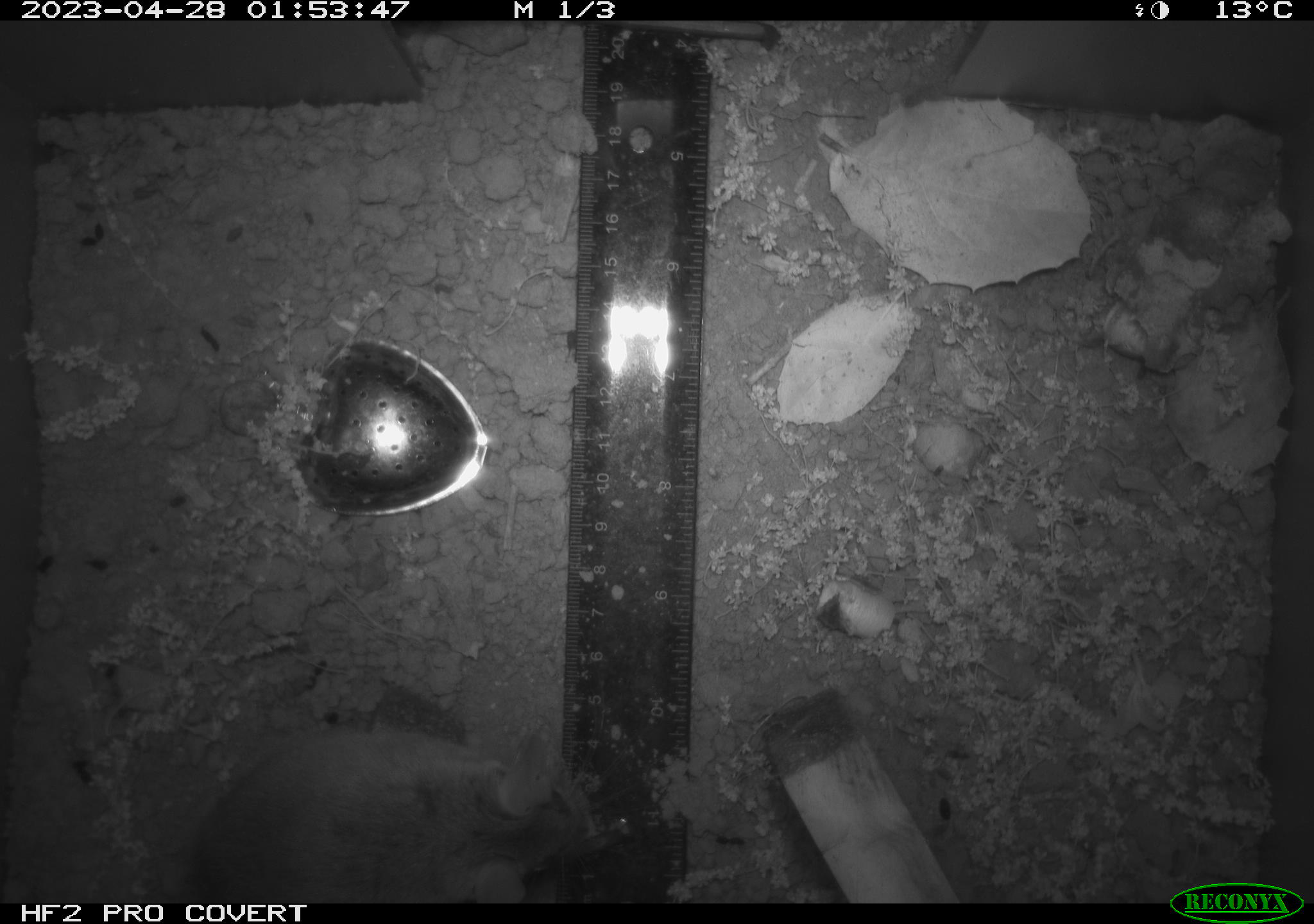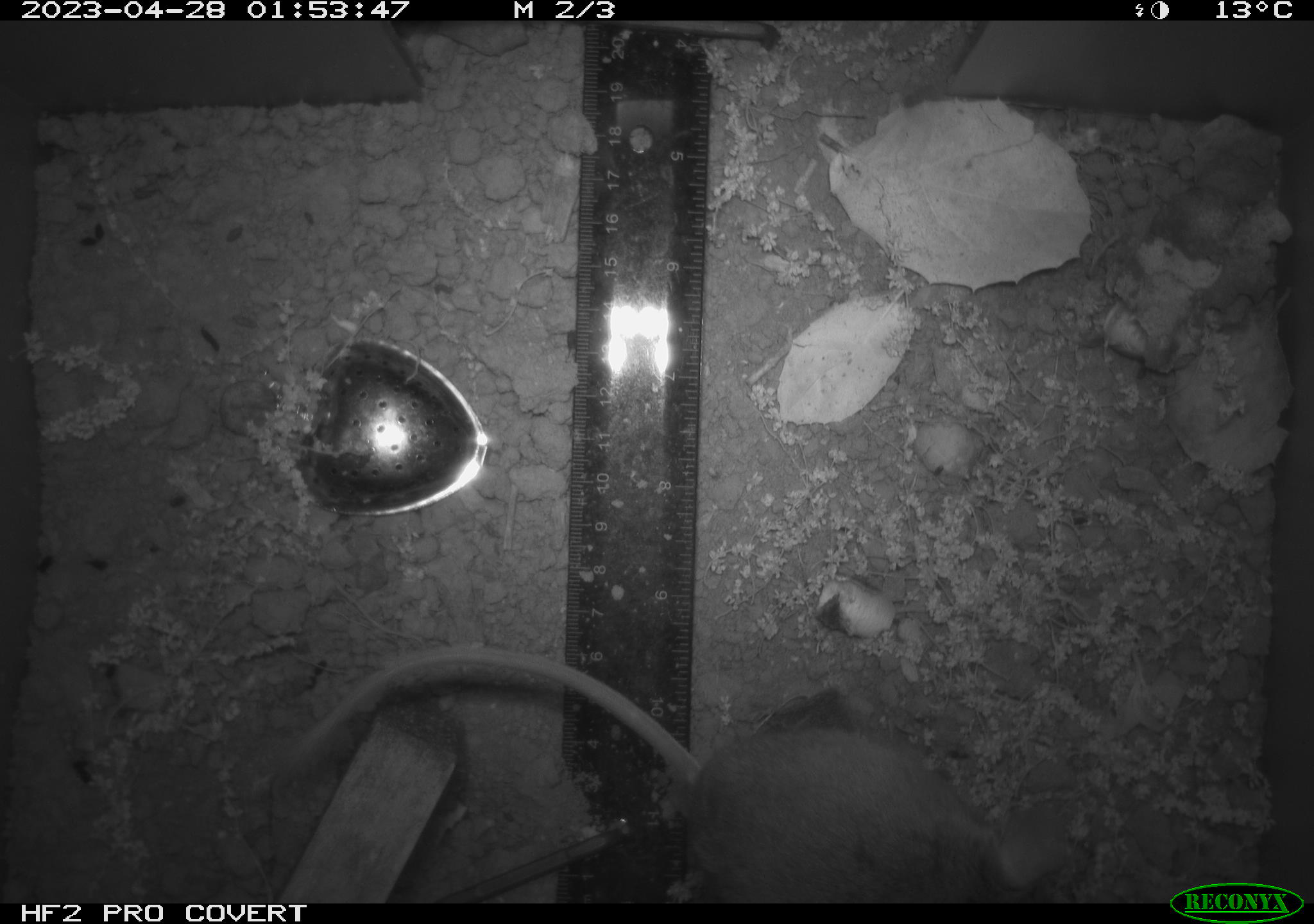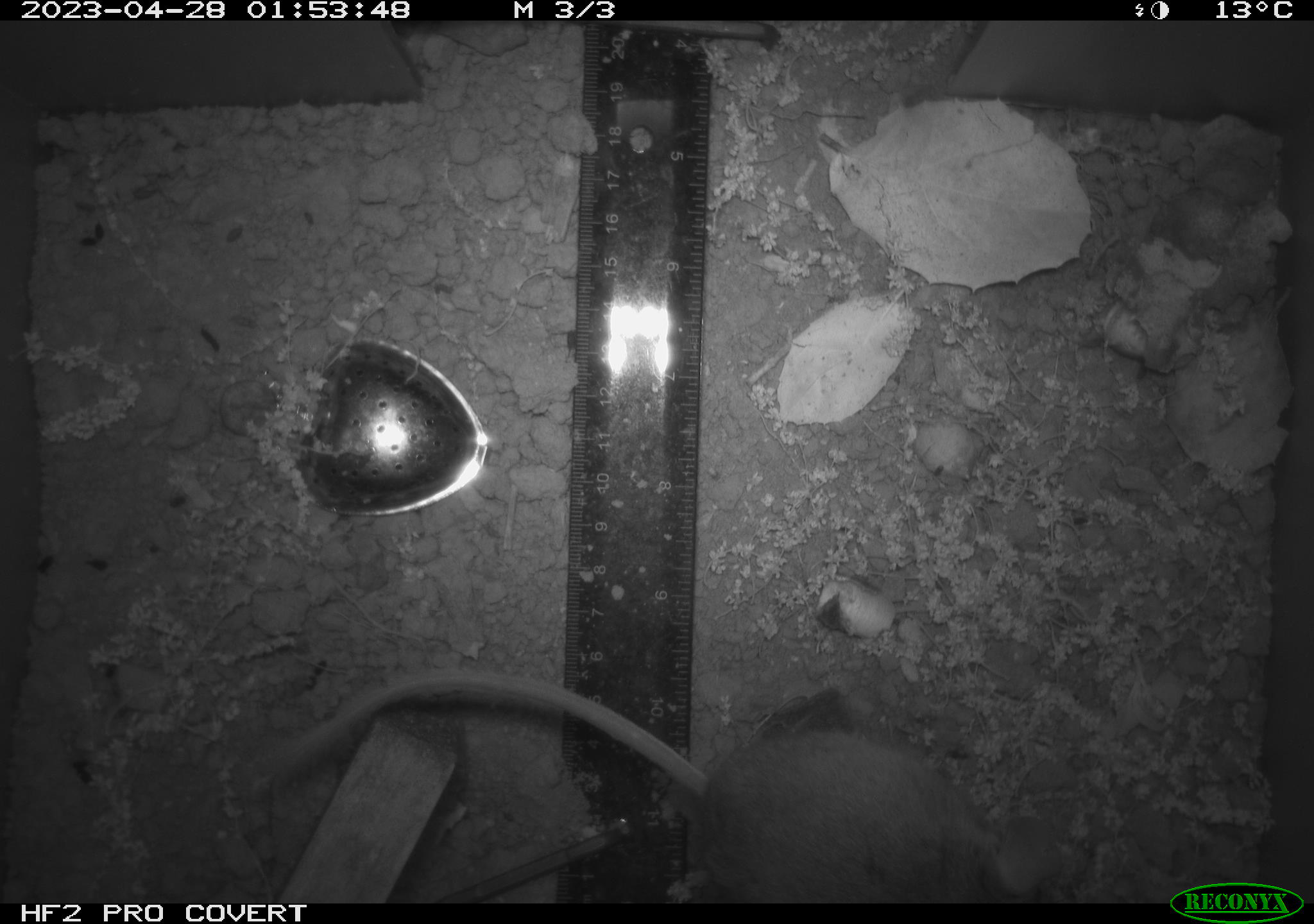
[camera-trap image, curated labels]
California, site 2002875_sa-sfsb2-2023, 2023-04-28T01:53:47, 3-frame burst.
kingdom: Animalia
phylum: Chordata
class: Mammalia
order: Rodentia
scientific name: Rodentia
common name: mouse species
Mouse species (Rodentia).